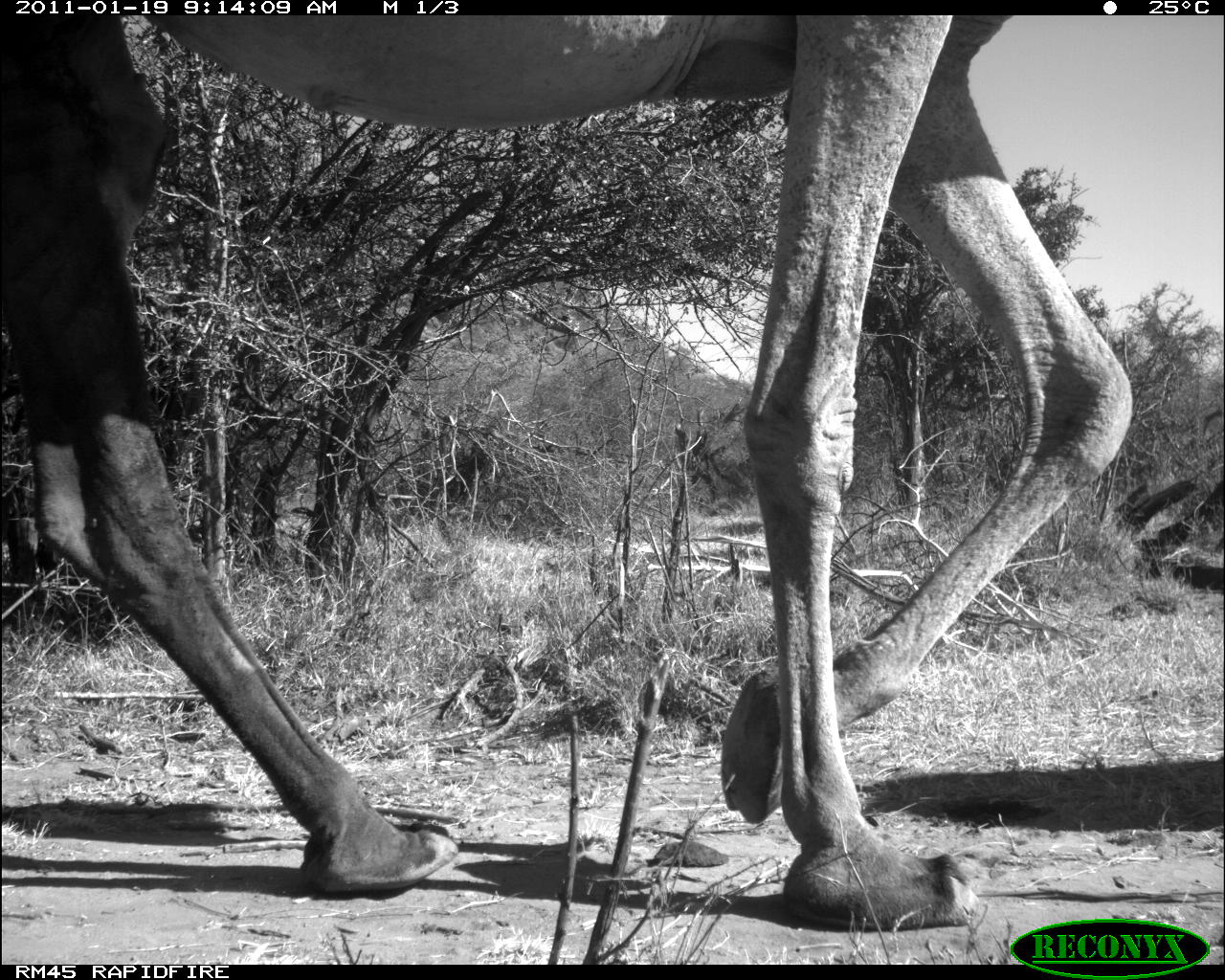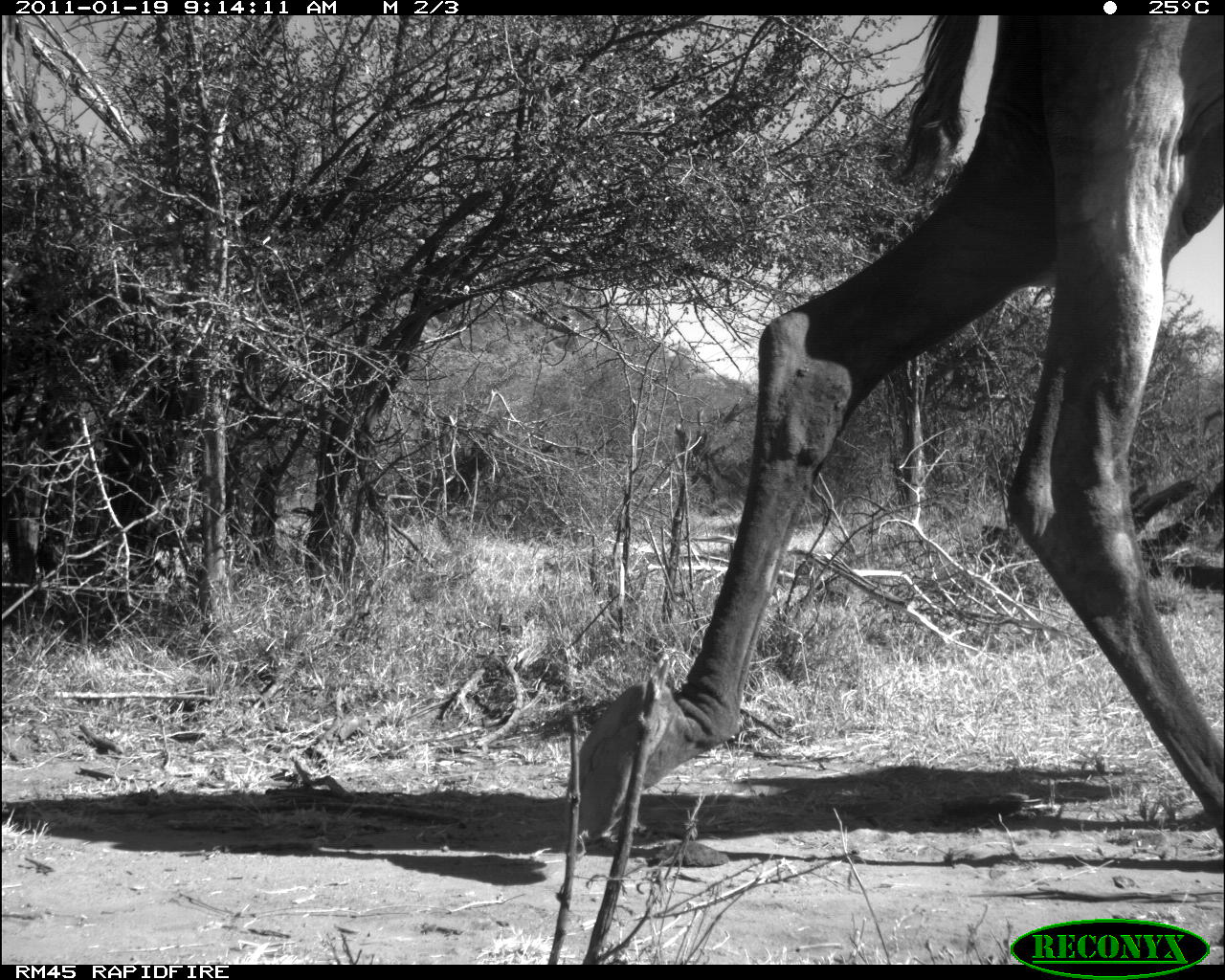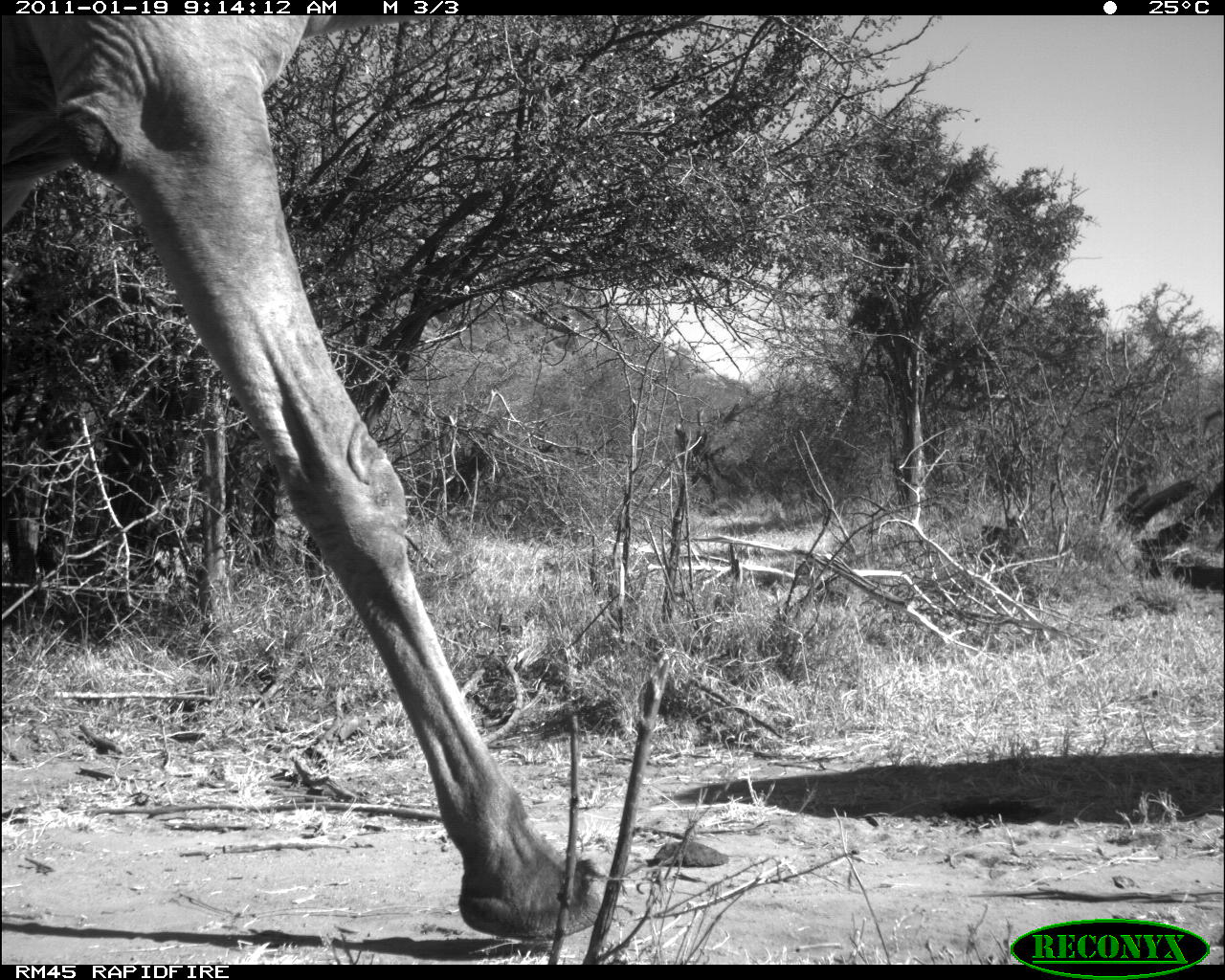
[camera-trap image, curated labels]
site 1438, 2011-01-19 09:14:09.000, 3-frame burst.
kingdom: Animalia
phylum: Chordata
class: Mammalia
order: Artiodactyla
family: Bovidae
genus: Madoqua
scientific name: Madoqua guentheri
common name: günther's dik-dik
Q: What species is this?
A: Madoqua guentheri (günther's dik-dik).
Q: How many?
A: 1.